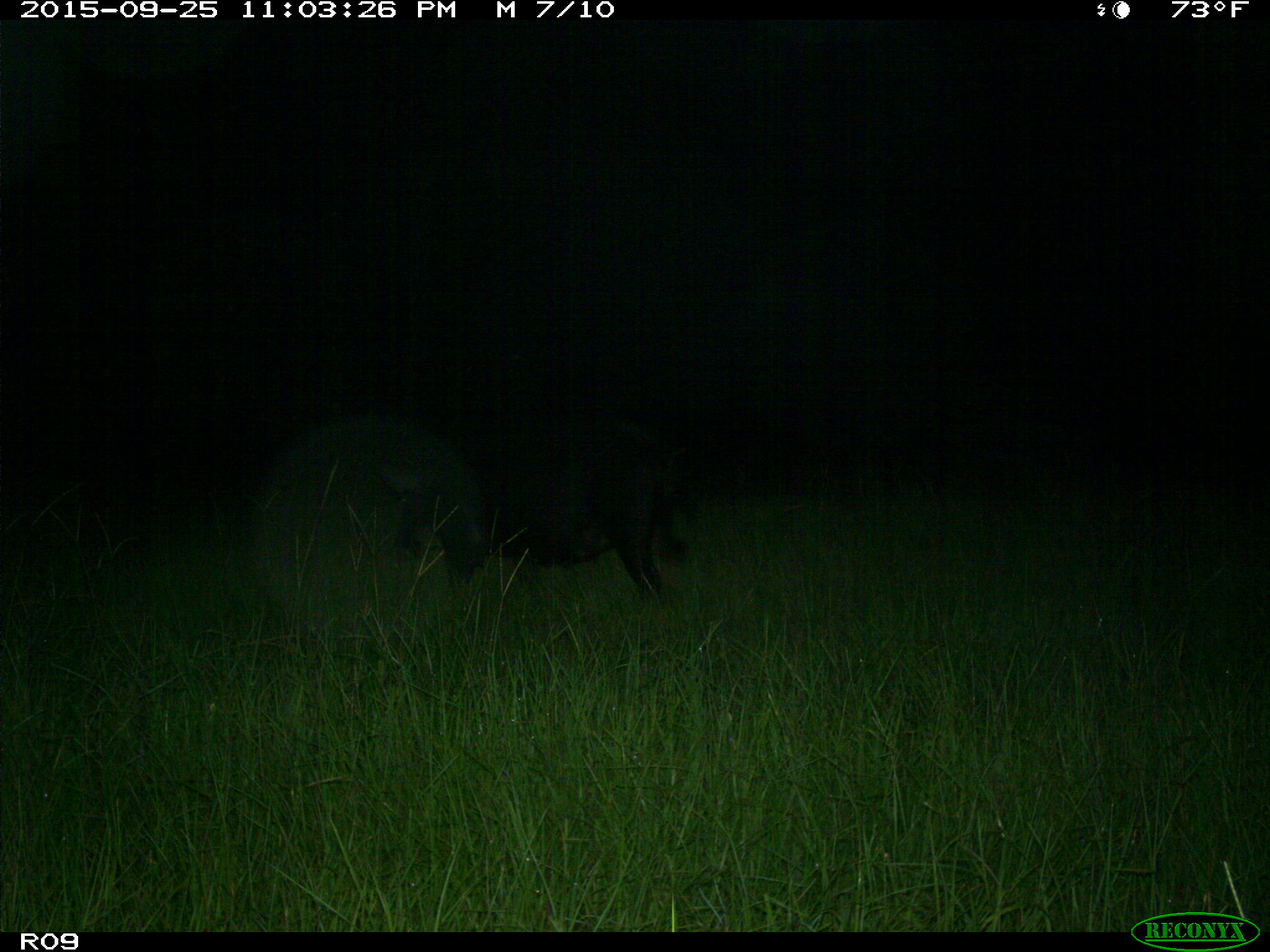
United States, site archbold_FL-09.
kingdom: Animalia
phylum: Chordata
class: Mammalia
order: Artiodactyla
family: Suidae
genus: Sus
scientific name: Sus scrofa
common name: wild boar